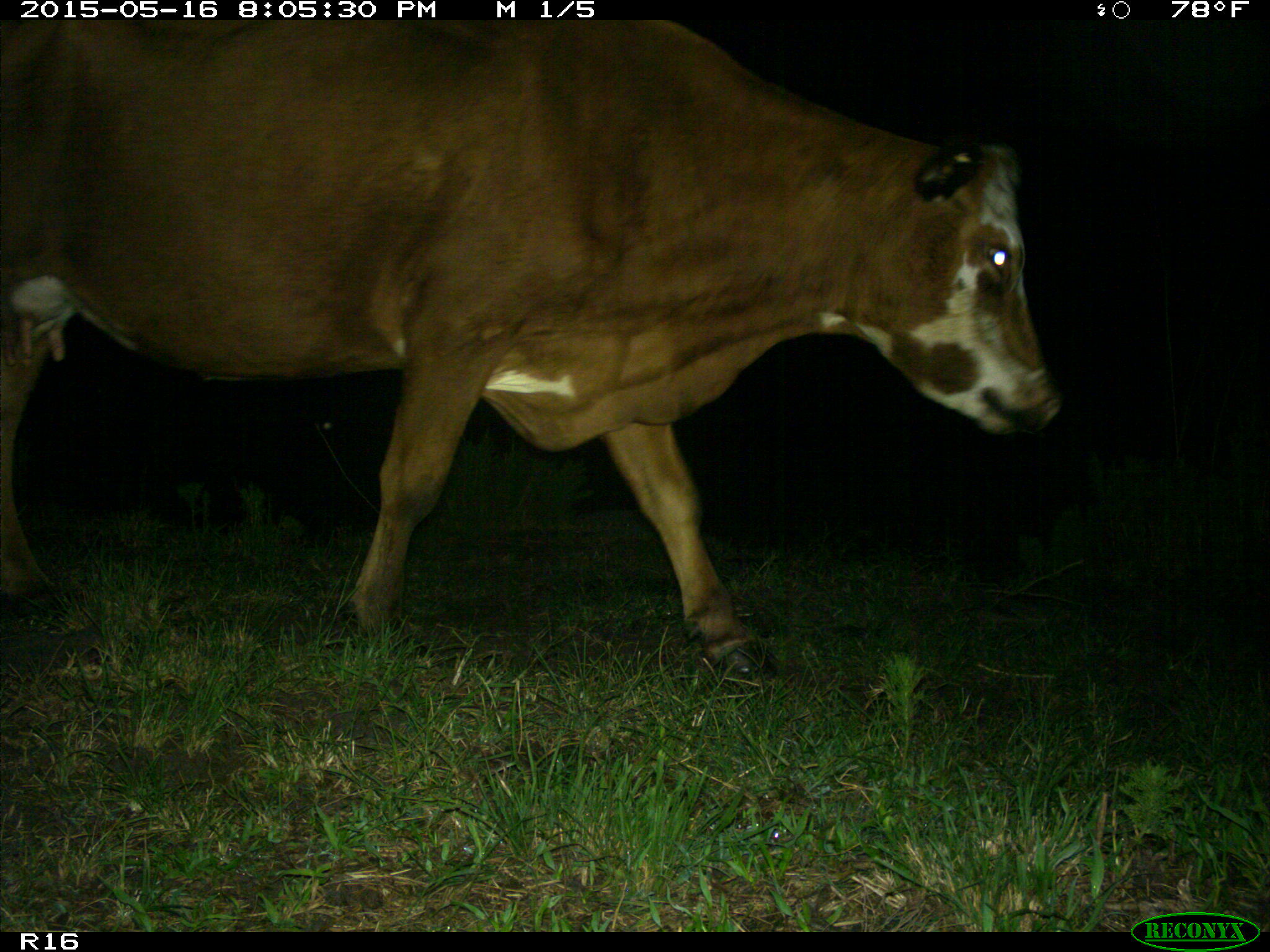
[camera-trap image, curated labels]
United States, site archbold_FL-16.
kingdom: Animalia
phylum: Chordata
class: Mammalia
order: Artiodactyla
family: Bovidae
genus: Bos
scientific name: Bos taurus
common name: domestic cow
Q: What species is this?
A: Bos taurus (domestic cow).